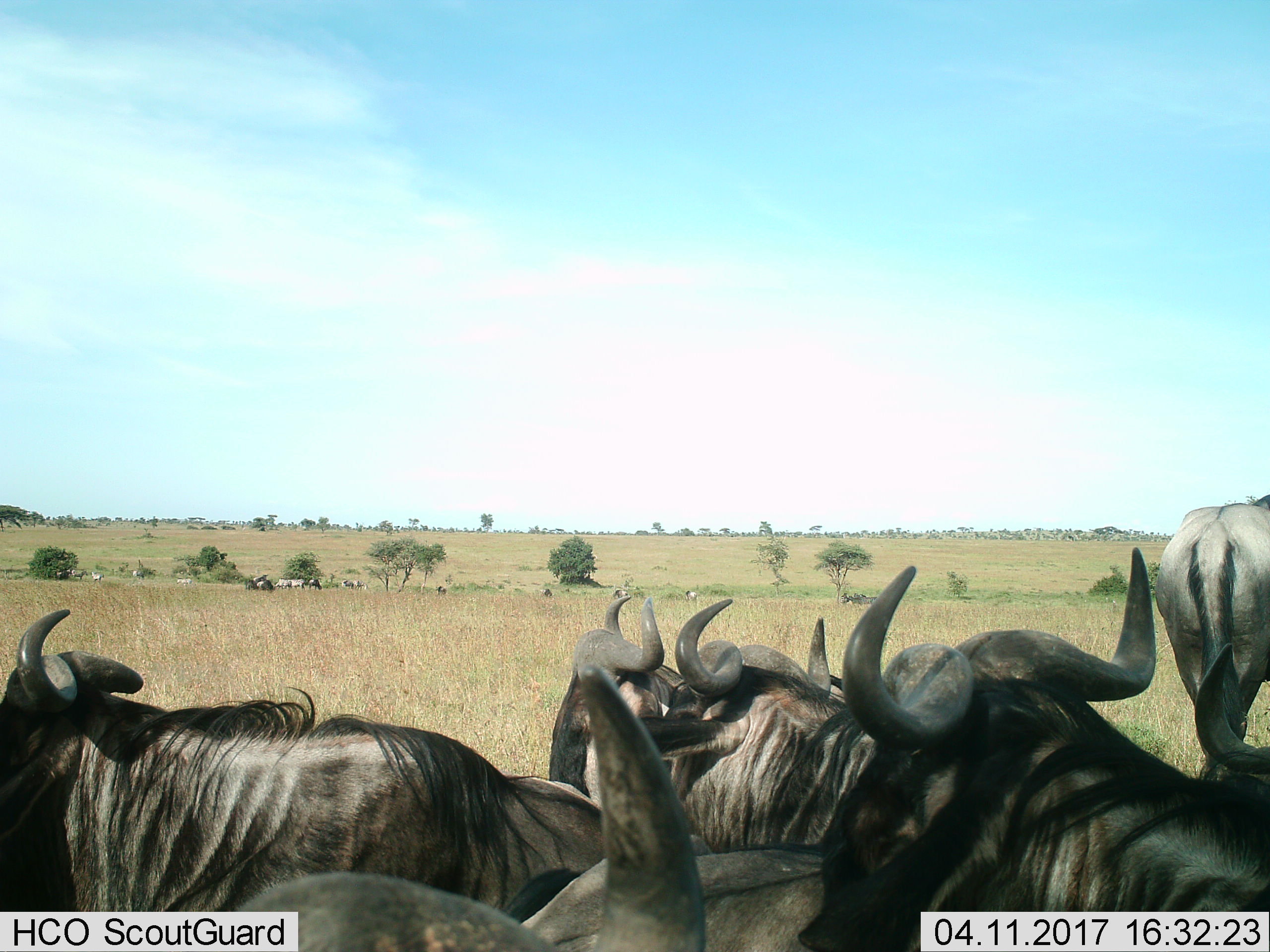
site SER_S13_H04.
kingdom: Animalia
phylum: Chordata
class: Mammalia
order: Artiodactyla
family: Bovidae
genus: Connochaetes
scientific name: Connochaetes taurinus taurinus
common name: blue wildebeest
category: wildebeestblue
Wildebeestblue (blue wildebeest) (Connochaetes taurinus taurinus), count 9. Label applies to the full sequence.